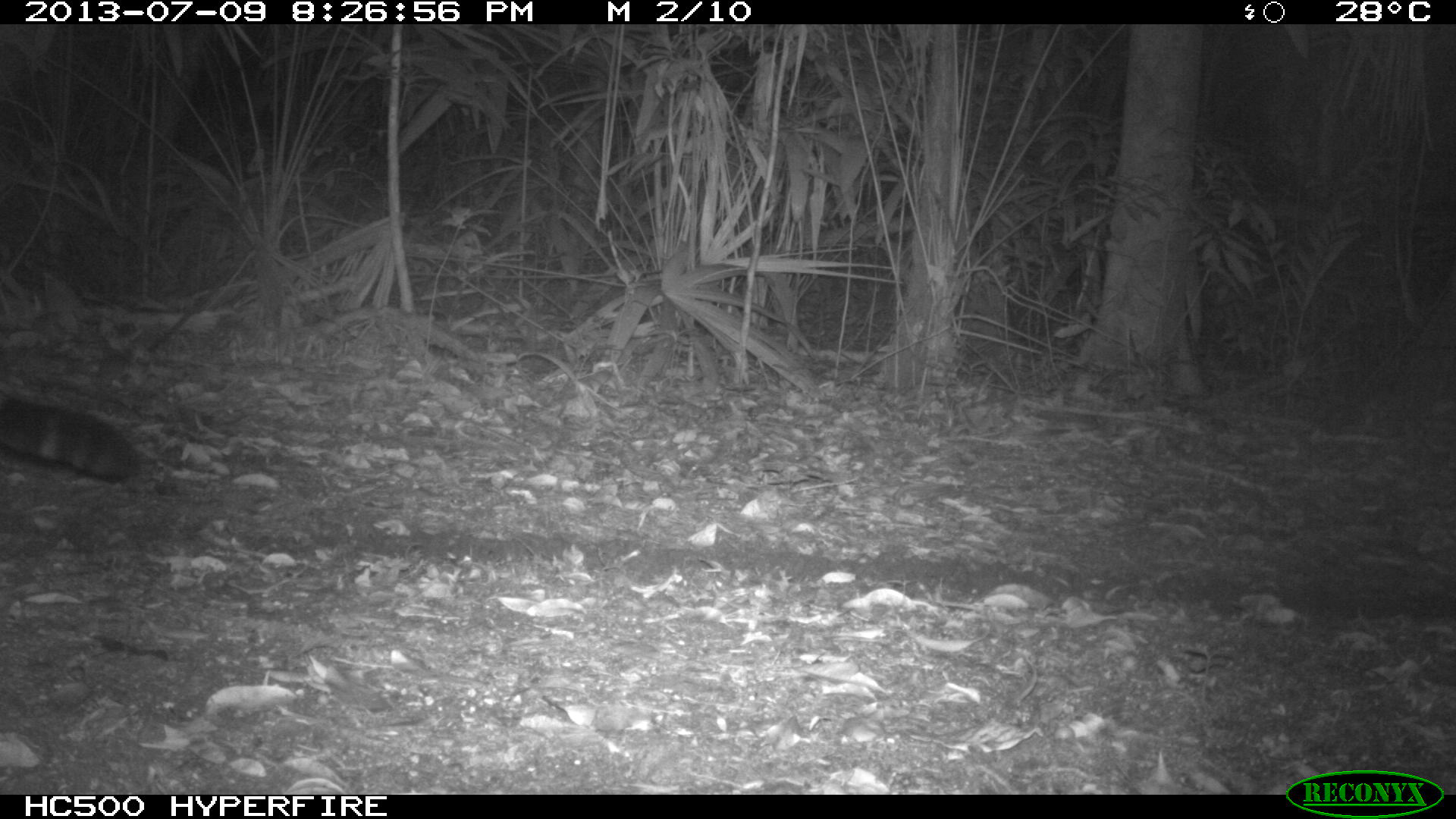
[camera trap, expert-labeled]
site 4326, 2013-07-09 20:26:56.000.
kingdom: Animalia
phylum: Chordata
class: Mammalia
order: Carnivora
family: Felidae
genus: Panthera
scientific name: Panthera onca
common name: jaguar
Panthera onca (jaguar), count 1, sex male.